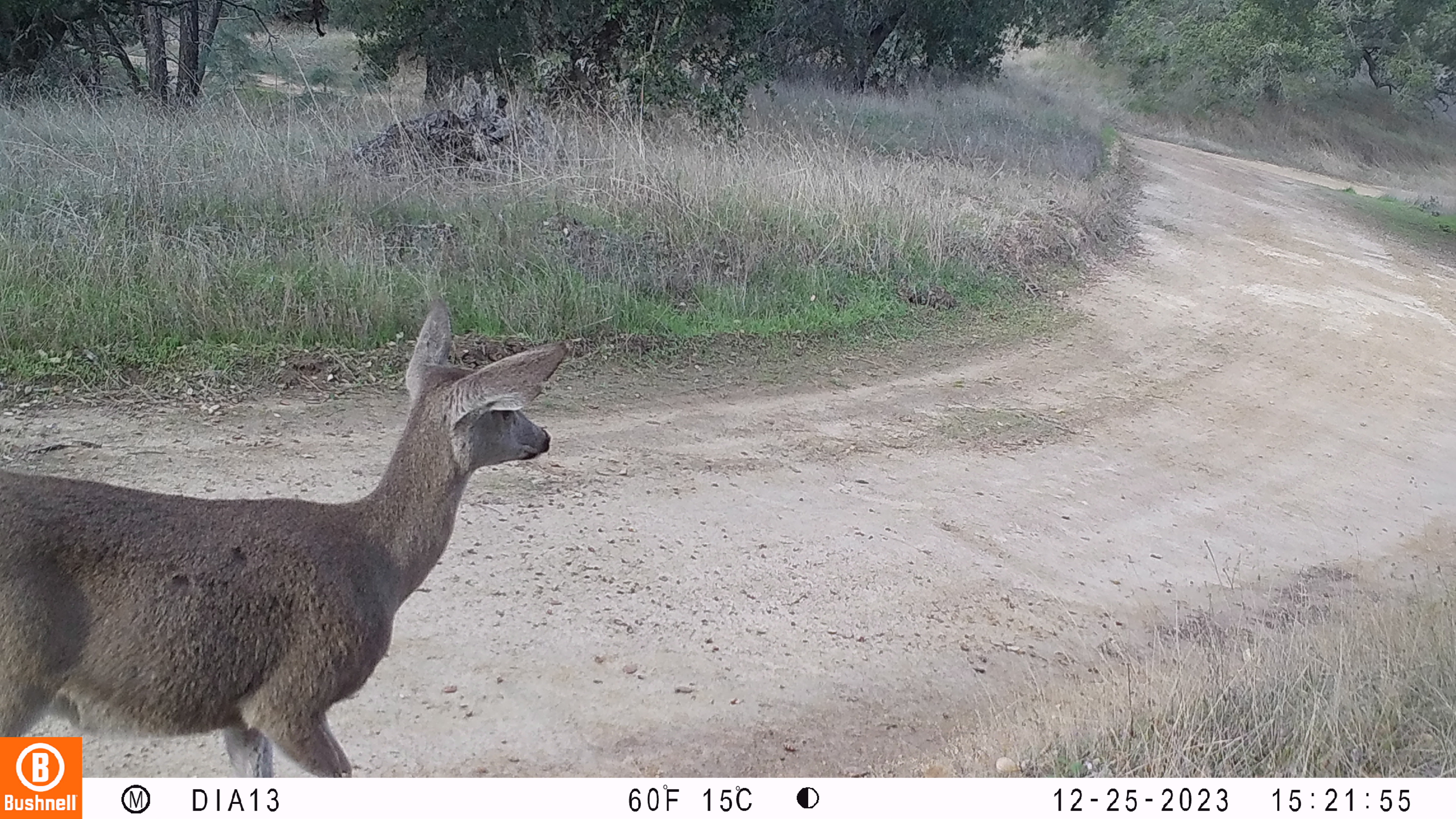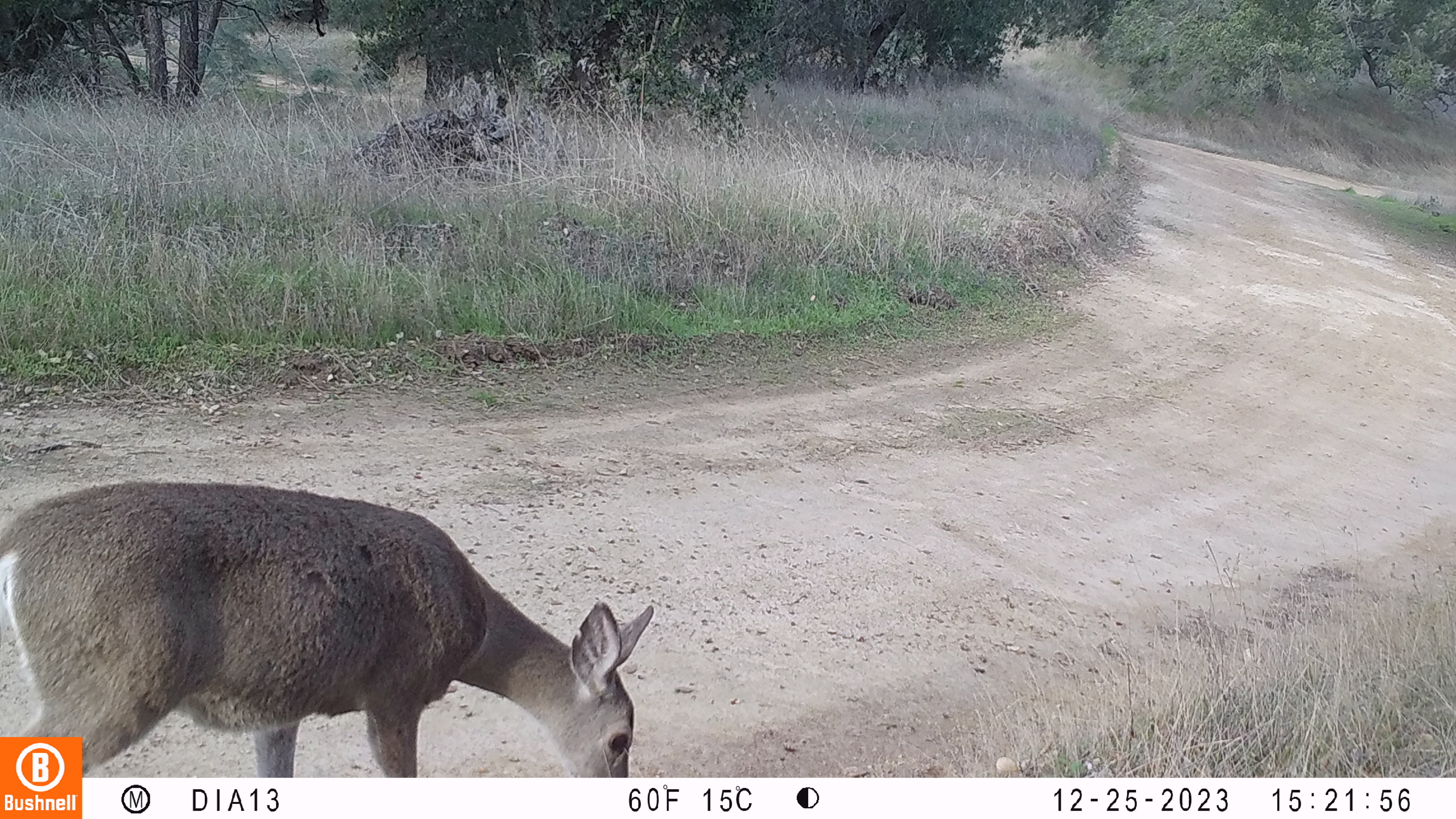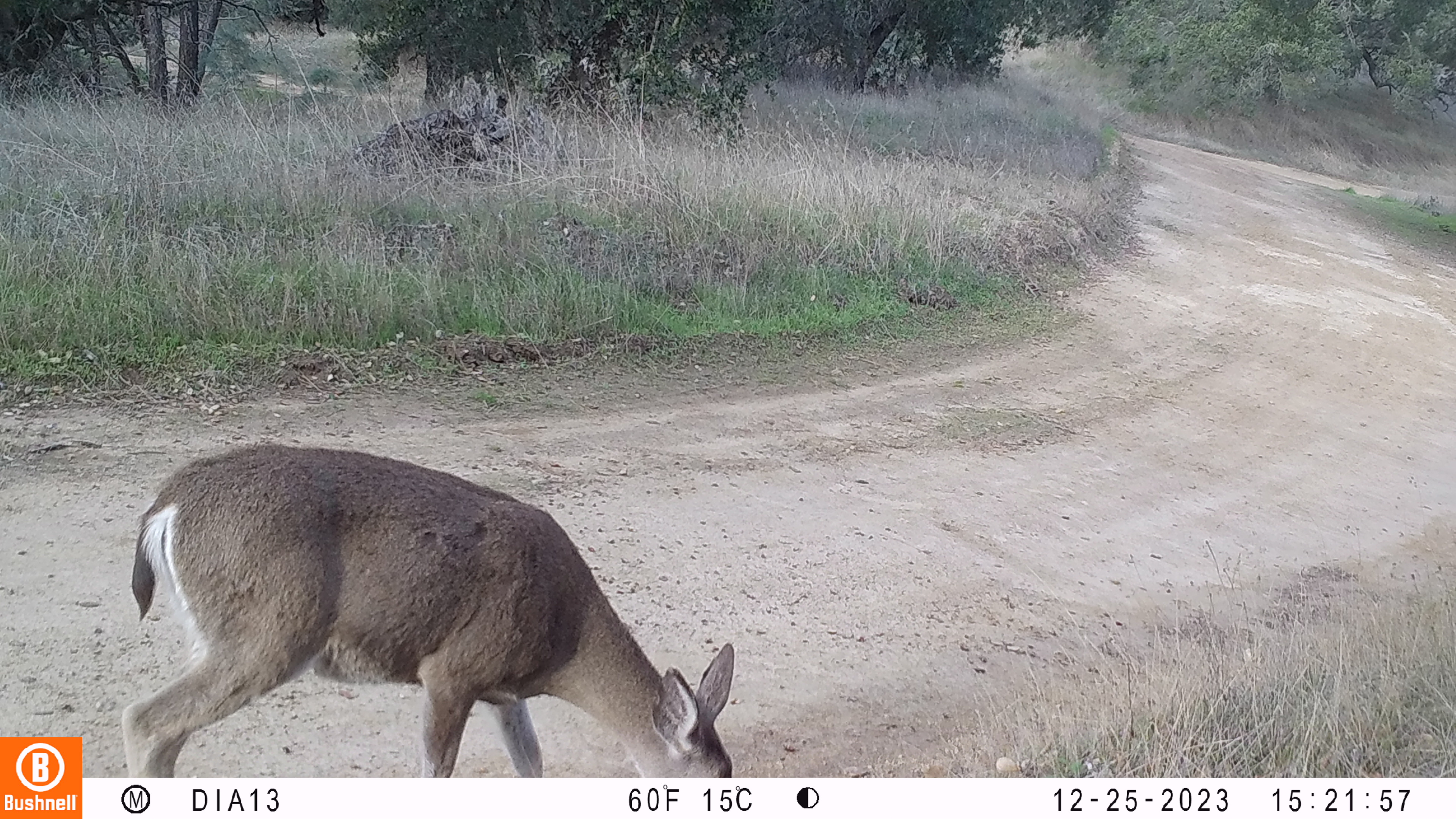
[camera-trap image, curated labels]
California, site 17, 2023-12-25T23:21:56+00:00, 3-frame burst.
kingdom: Animalia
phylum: Chordata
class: Mammalia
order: Artiodactyla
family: Cervidae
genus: Odocoileus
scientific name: Odocoileus hemionus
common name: mule deer